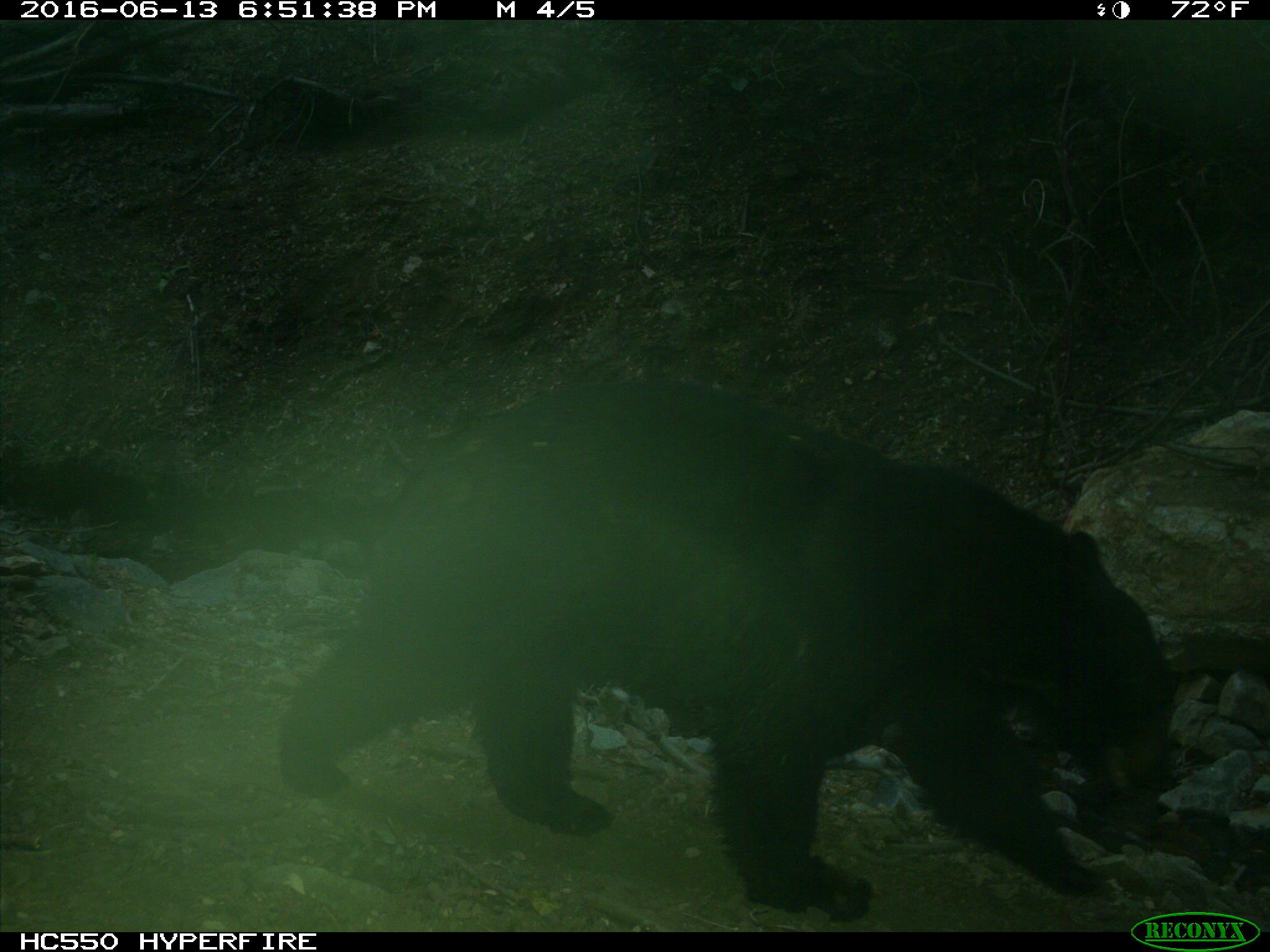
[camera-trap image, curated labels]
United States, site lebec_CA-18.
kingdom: Animalia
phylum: Chordata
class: Mammalia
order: Carnivora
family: Ursidae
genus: Ursus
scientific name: Ursus americanus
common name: american black bear